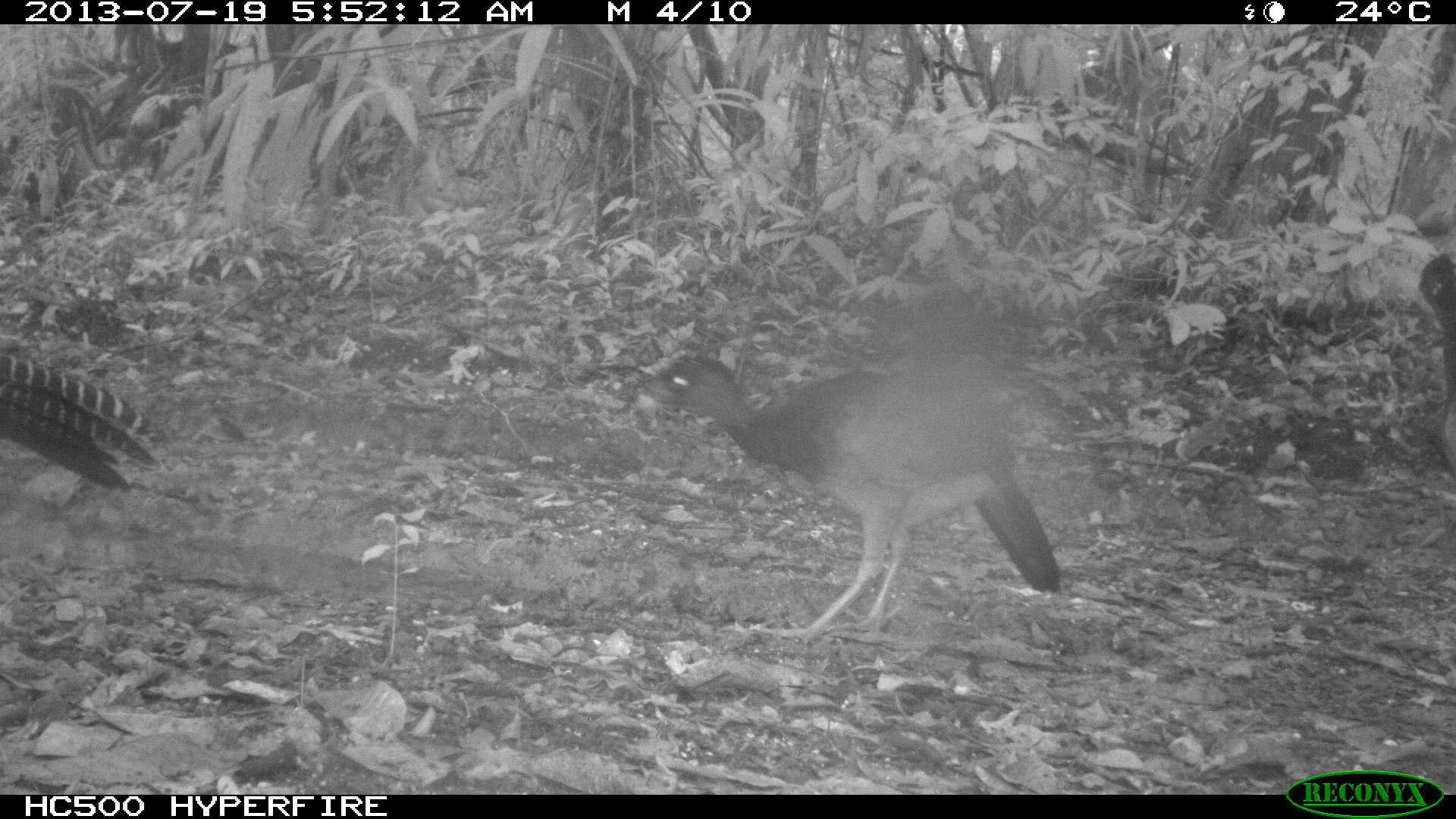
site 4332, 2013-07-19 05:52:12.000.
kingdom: Animalia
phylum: Chordata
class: Aves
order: Galliformes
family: Cracidae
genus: Crax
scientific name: Crax rubra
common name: great curassow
Crax rubra (great curassow), count 4.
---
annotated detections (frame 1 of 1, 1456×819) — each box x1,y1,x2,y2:
crax rubra: 634,349,1062,642; 4,350,168,491